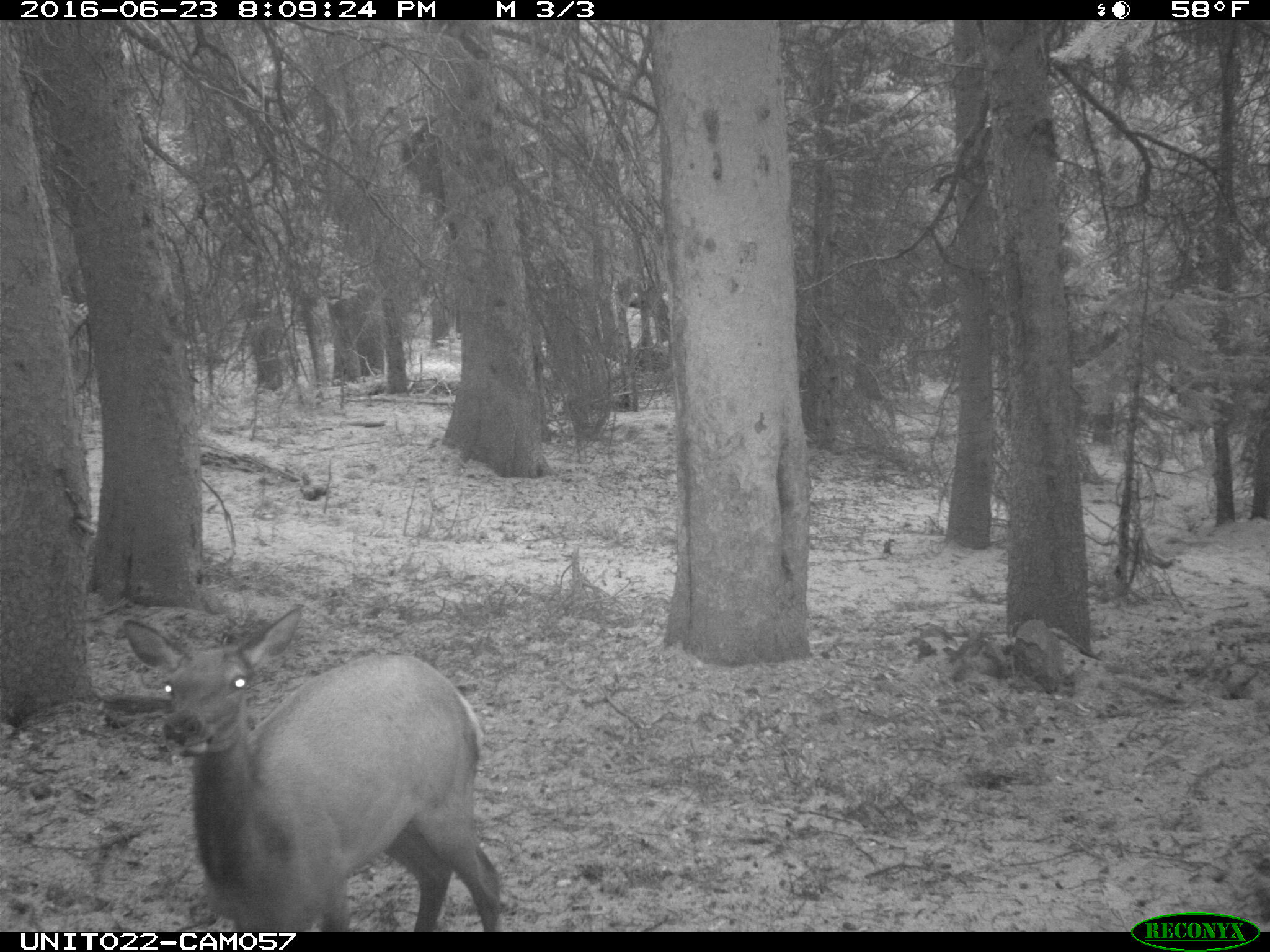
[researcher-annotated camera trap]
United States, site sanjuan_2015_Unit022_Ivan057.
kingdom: Animalia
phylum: Chordata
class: Mammalia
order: Artiodactyla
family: Cervidae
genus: Cervus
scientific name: Cervus elaphus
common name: red deer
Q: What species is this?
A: Cervus elaphus (red deer).